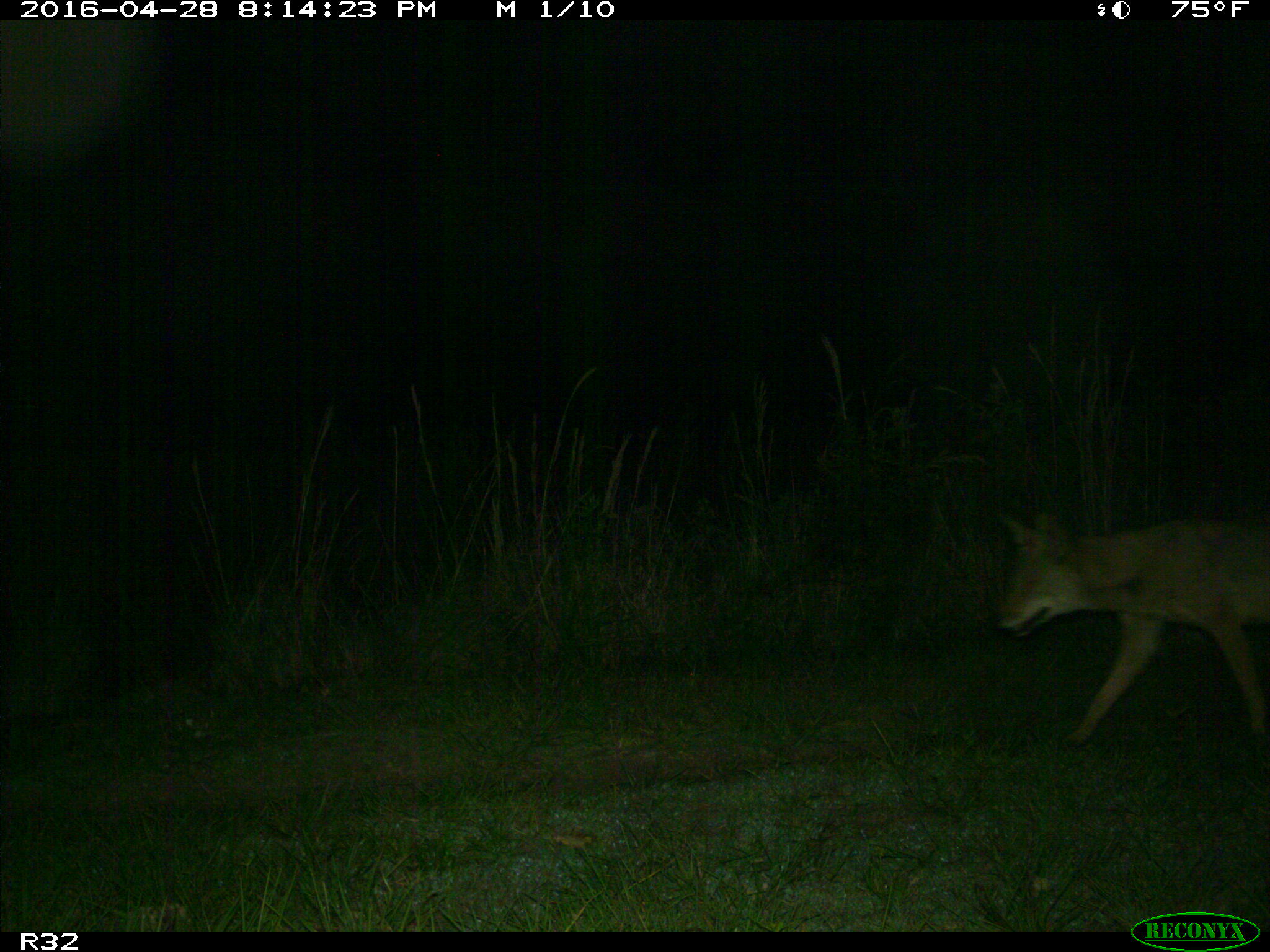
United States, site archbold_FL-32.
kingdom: Animalia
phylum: Chordata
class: Mammalia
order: Carnivora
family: Canidae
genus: Canis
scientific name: Canis latrans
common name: coyote